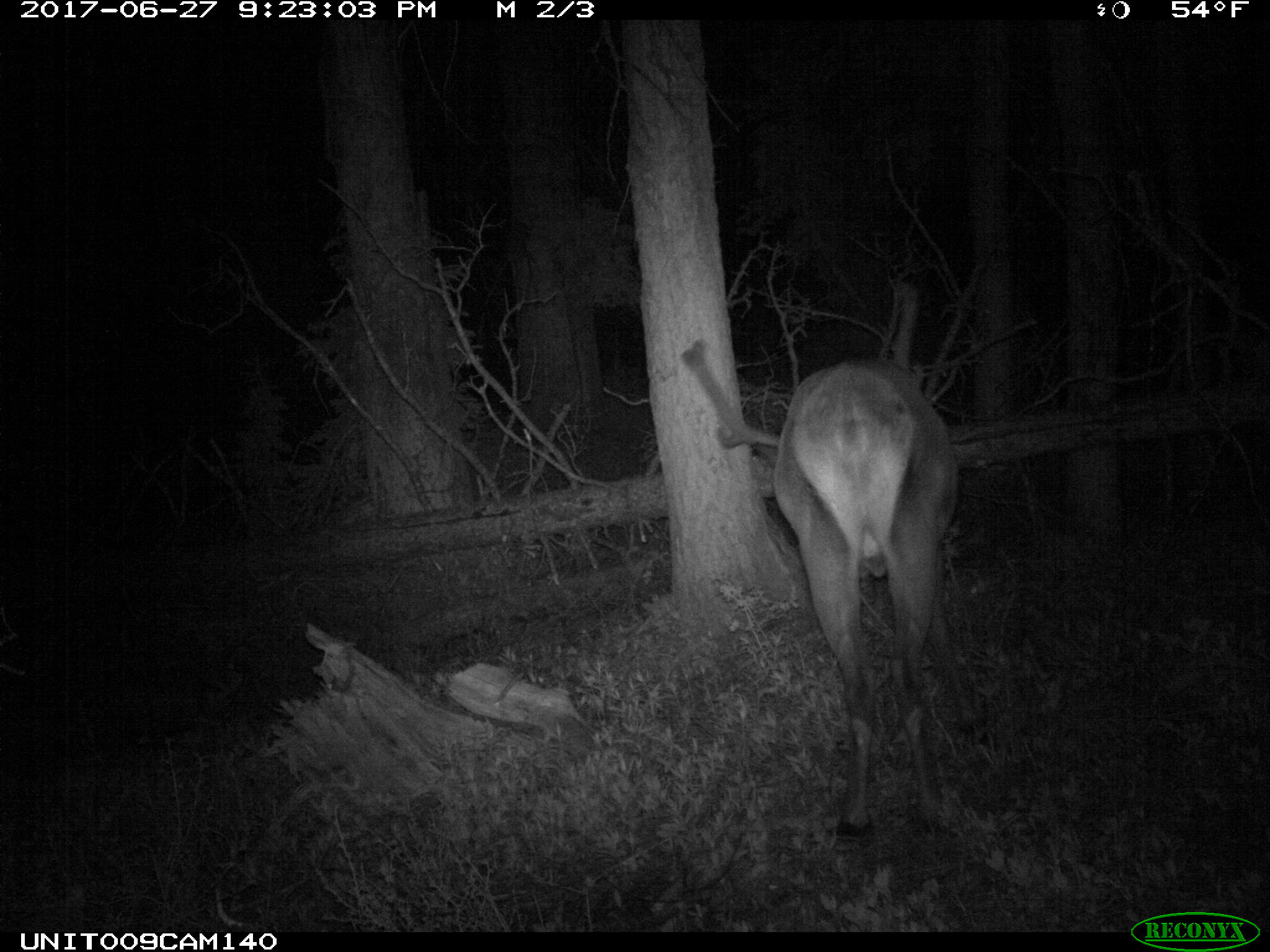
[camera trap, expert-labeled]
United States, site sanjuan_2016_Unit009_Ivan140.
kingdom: Animalia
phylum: Chordata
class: Mammalia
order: Artiodactyla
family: Cervidae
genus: Cervus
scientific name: Cervus elaphus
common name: red deer